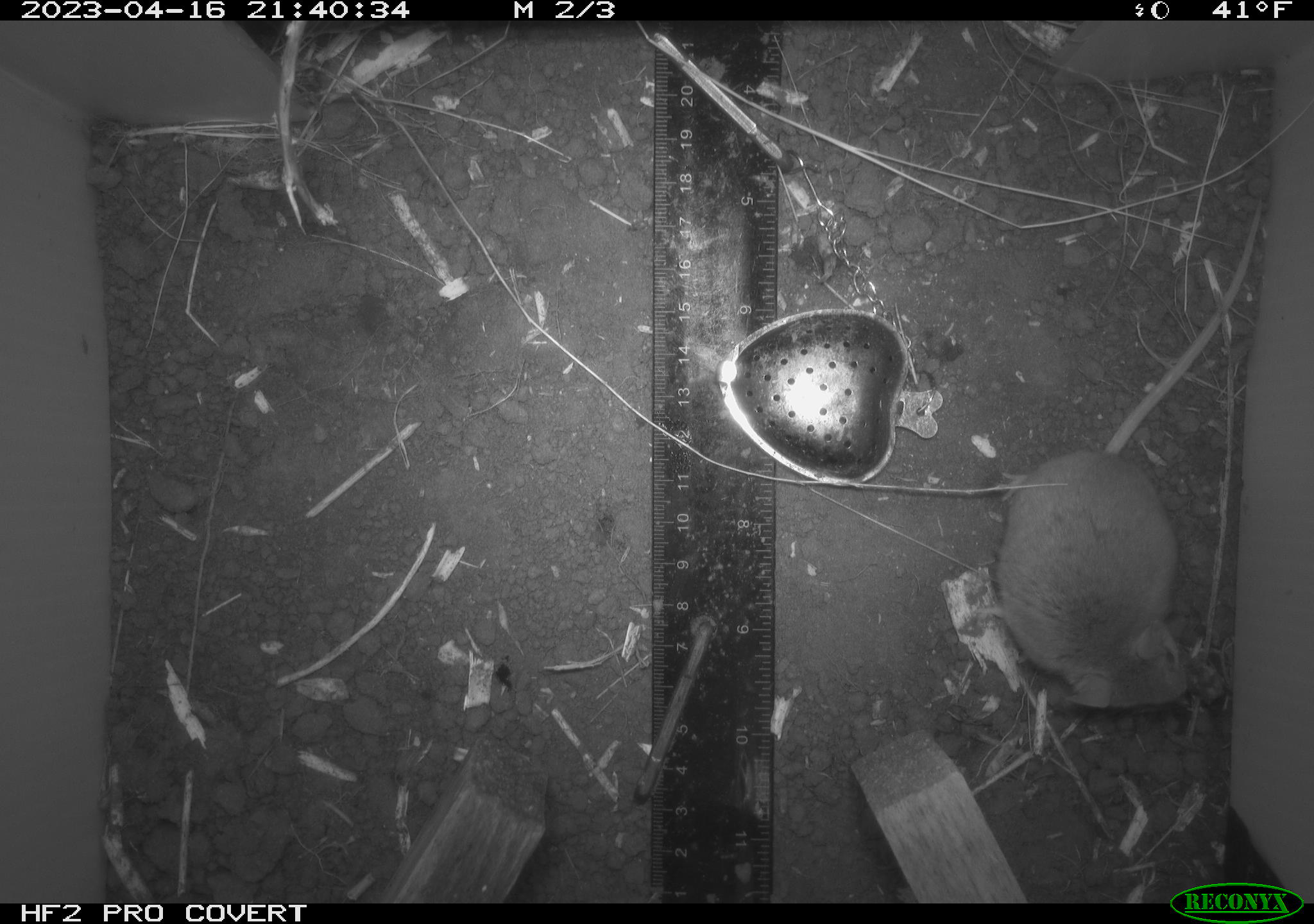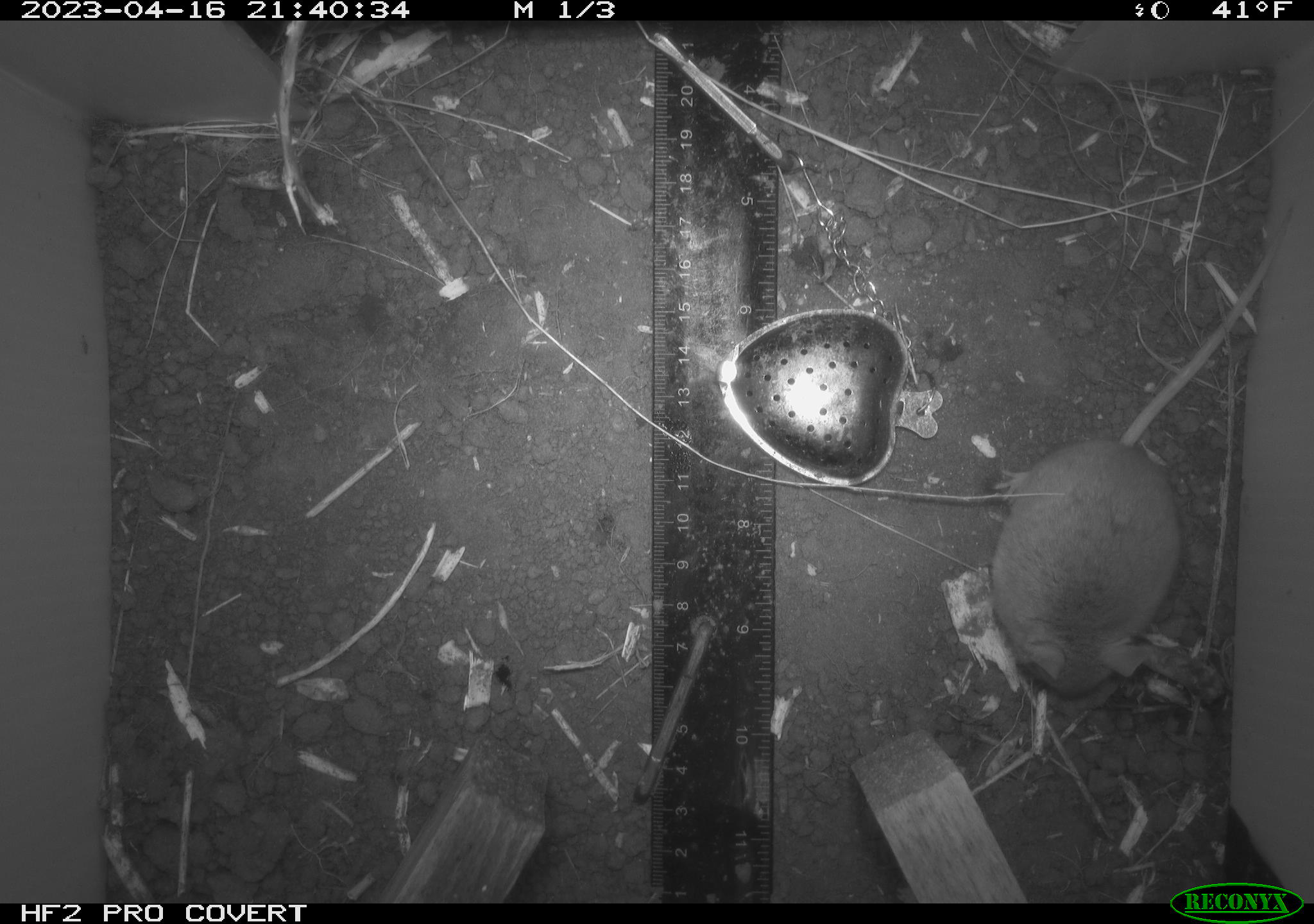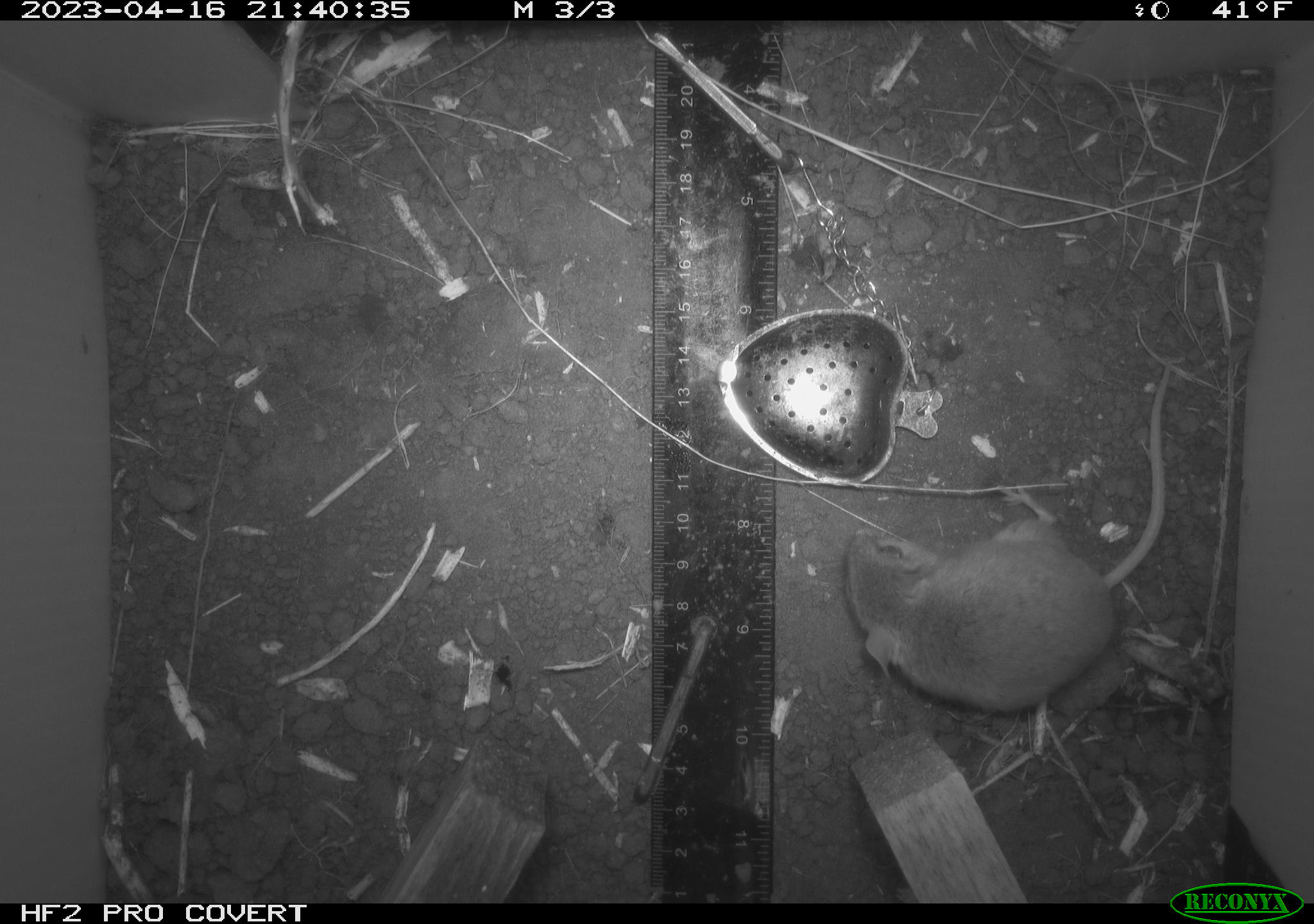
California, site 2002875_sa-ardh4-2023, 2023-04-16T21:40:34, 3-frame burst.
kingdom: Animalia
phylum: Chordata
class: Mammalia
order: Rodentia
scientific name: Rodentia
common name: mouse species